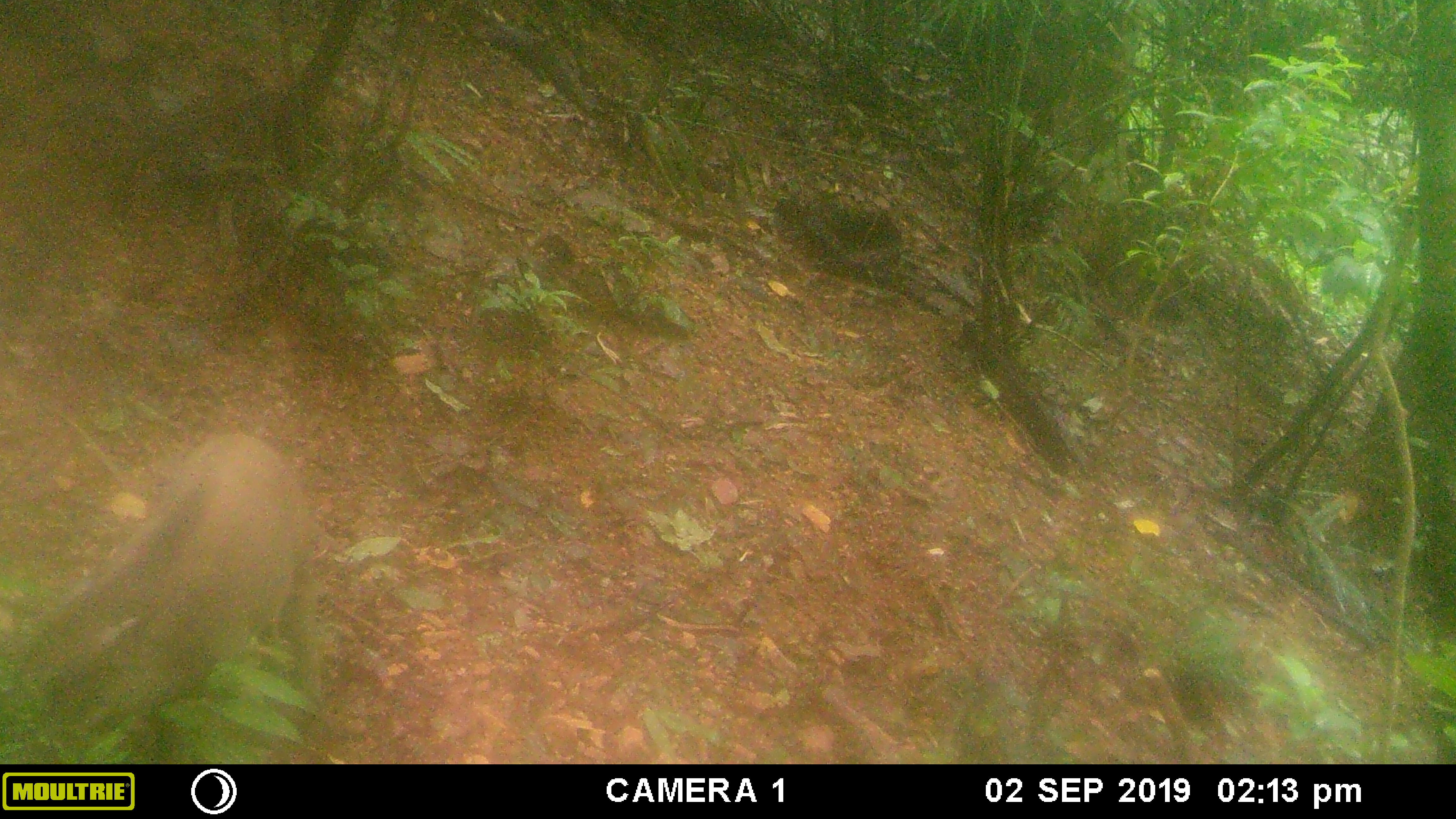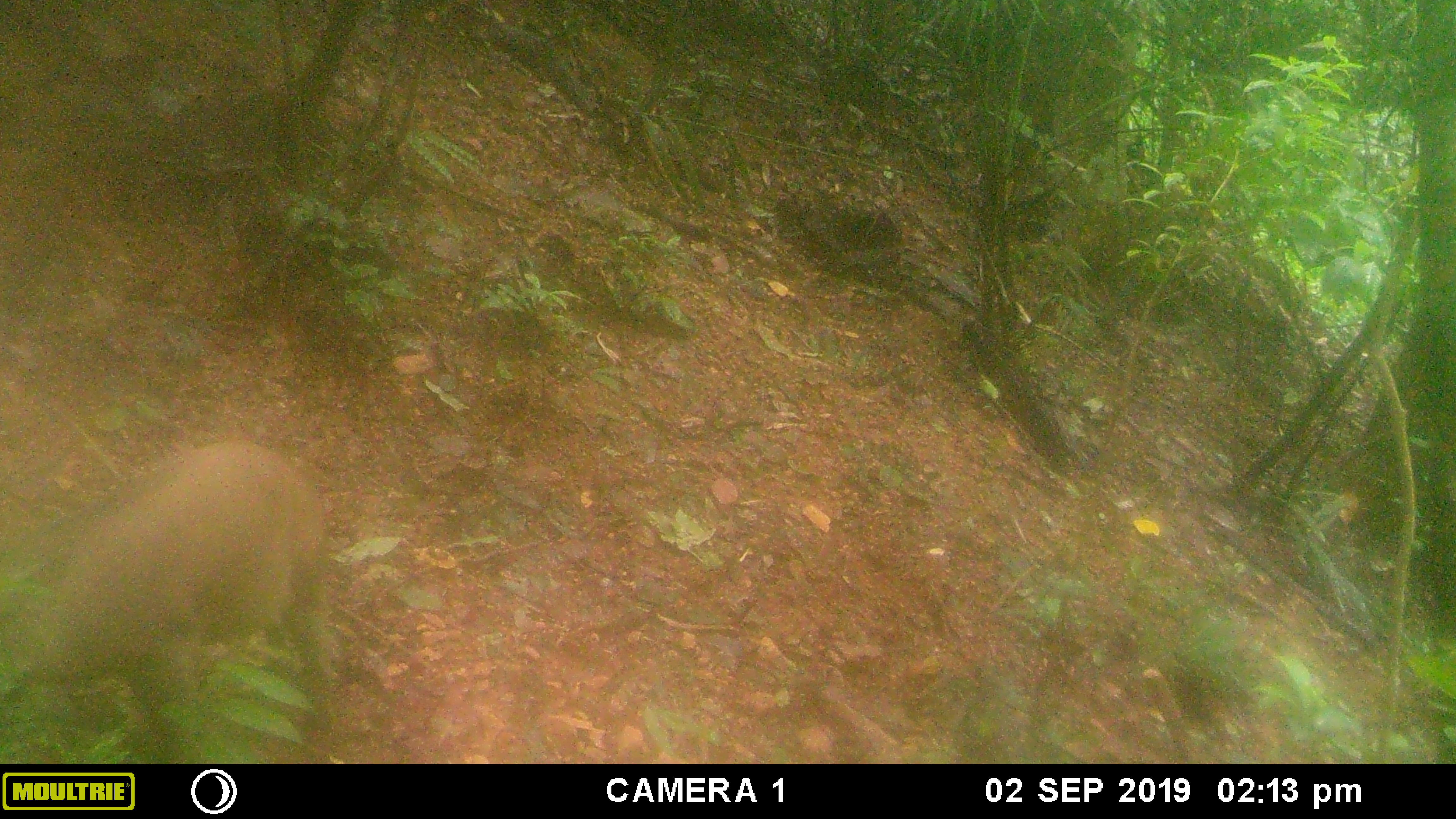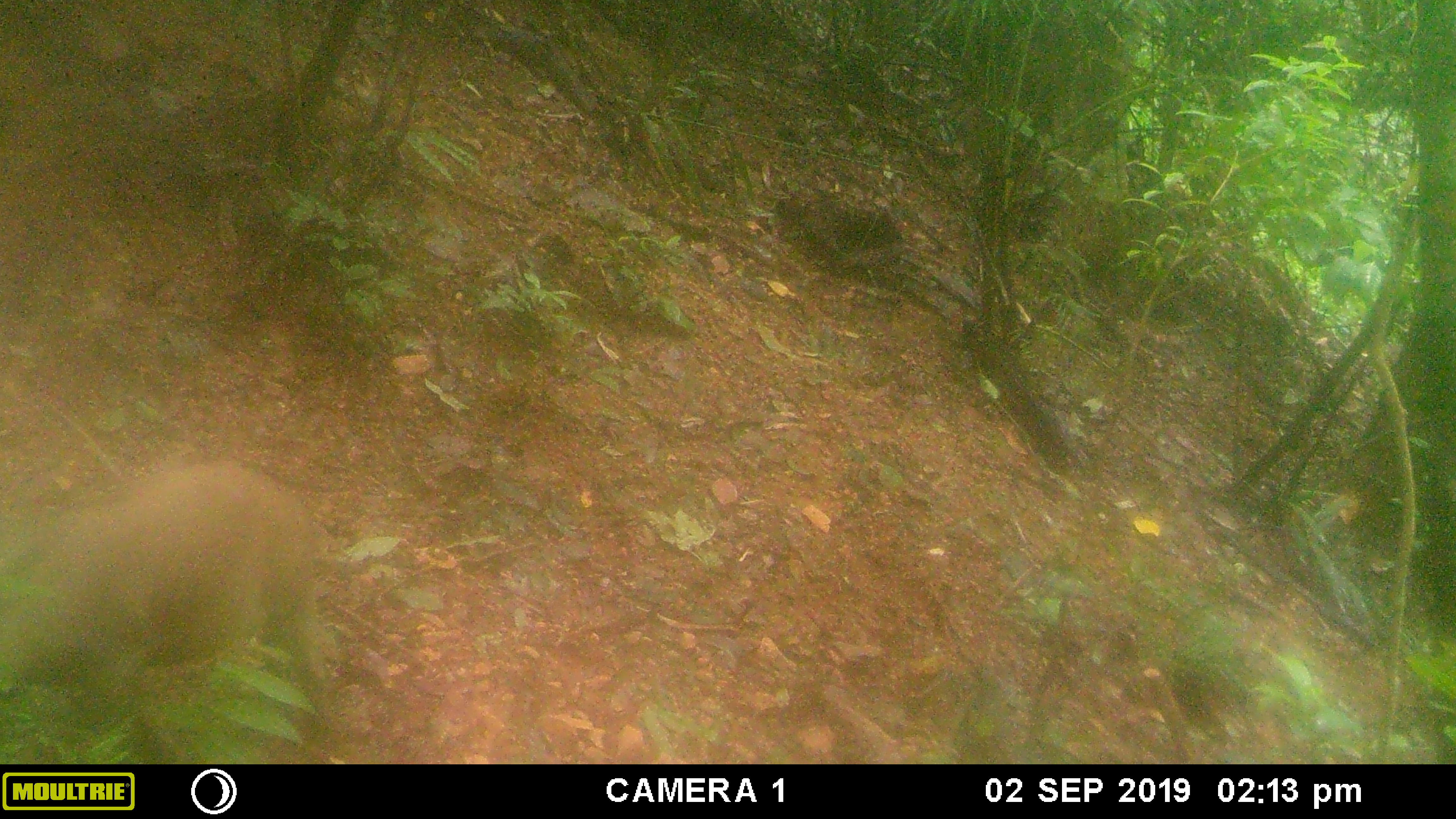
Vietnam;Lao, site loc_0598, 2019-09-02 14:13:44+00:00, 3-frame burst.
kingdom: Animalia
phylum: Chordata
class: Mammalia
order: Artiodactyla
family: Suidae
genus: Sus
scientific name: Sus scrofa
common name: eurasian wild pig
Eurasian wild pig (Sus scrofa). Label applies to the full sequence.